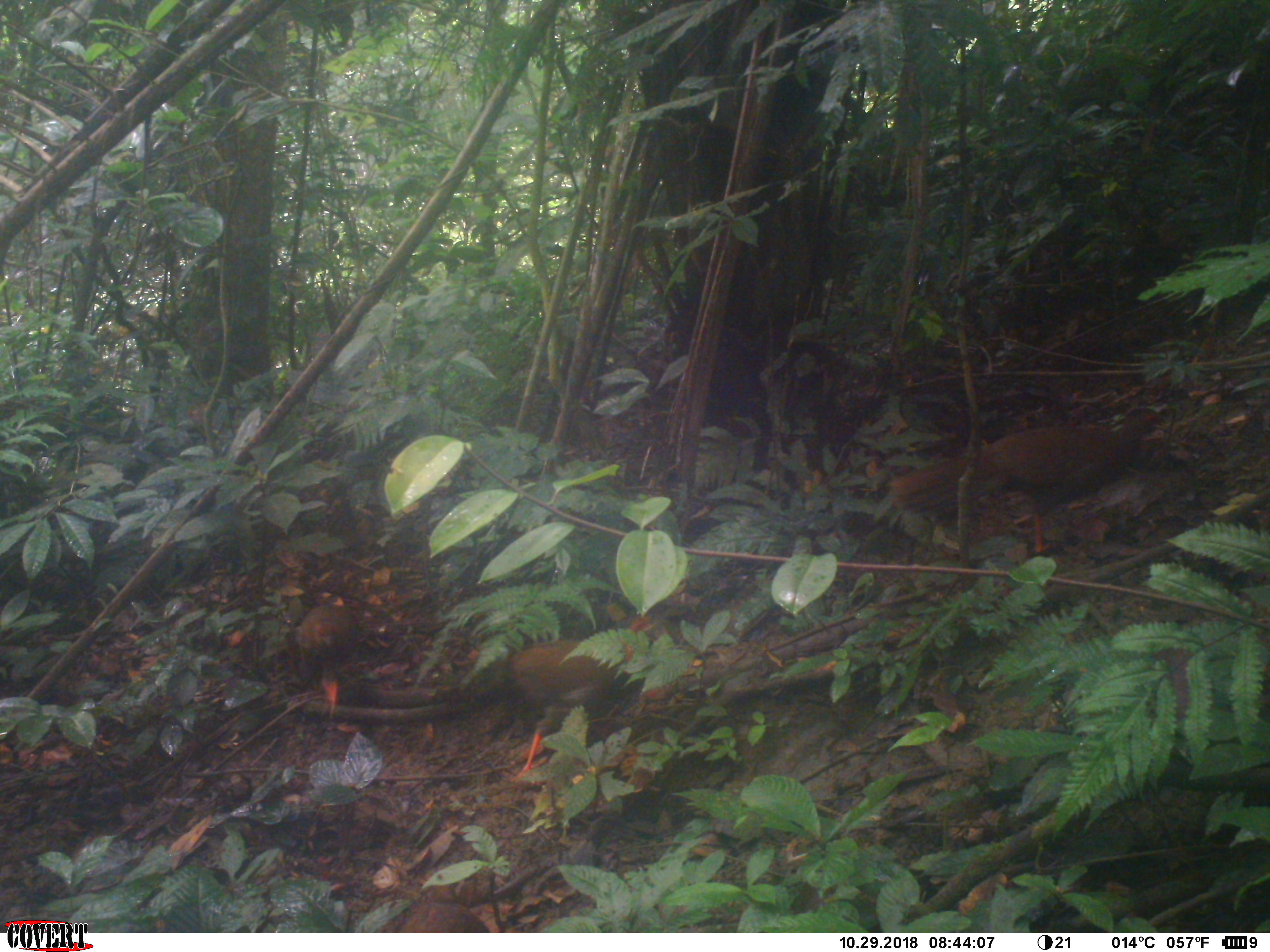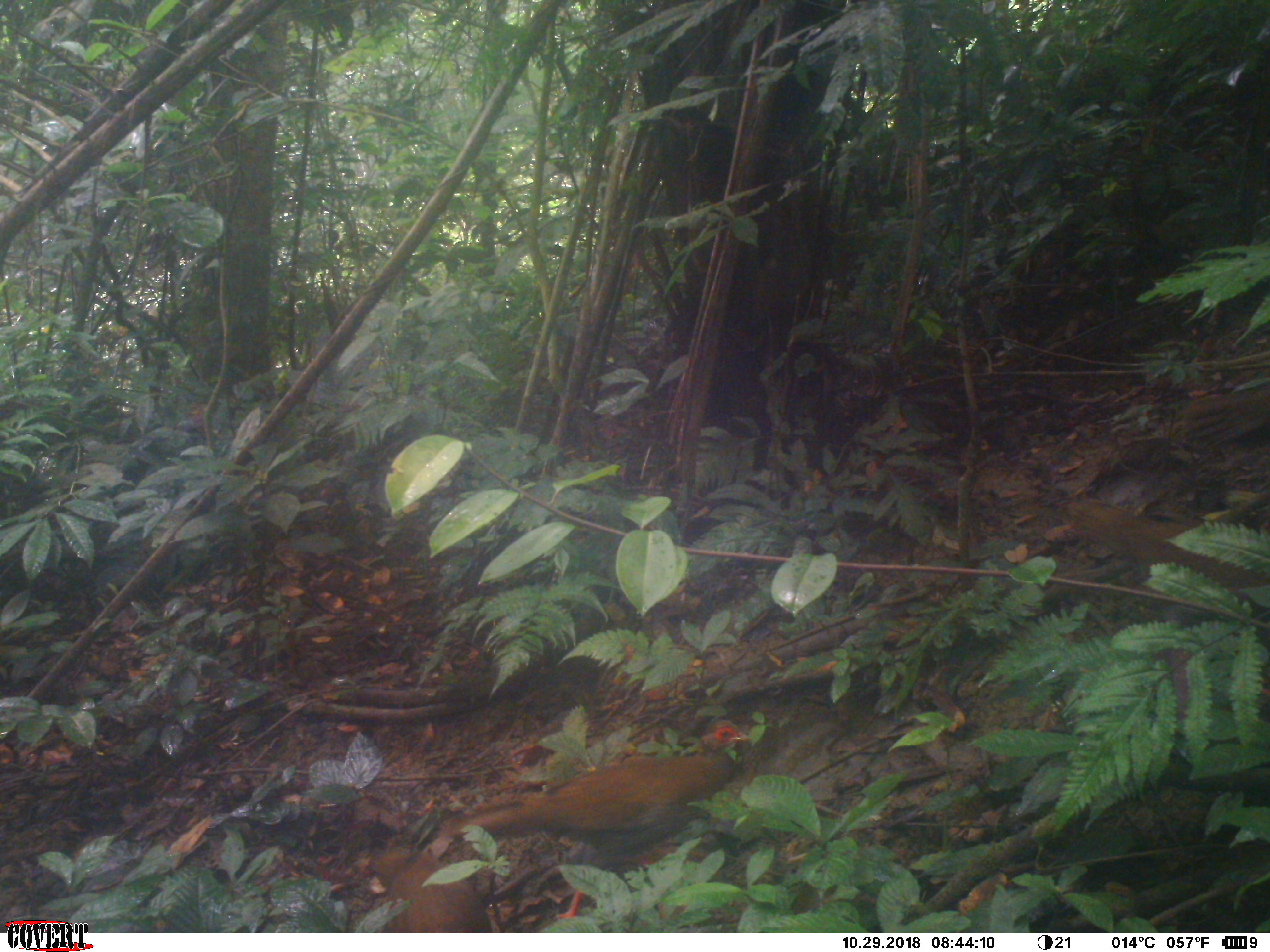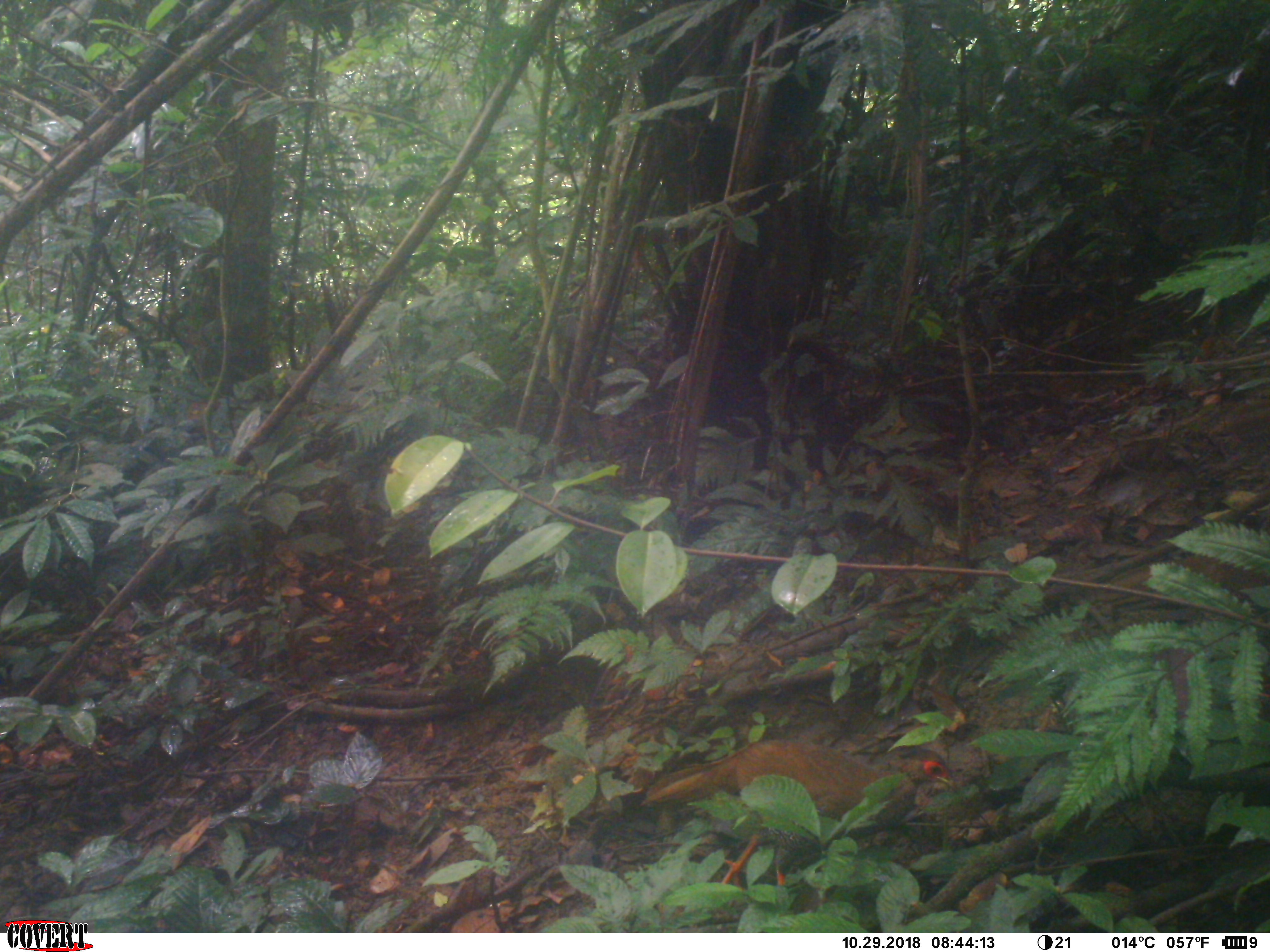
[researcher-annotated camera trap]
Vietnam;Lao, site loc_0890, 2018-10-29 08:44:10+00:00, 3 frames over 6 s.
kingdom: Animalia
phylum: Chordata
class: Aves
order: Galliformes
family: Phasianidae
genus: Lophura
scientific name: Lophura nycthemera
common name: silver pheasant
Silver pheasant (Lophura nycthemera). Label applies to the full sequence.